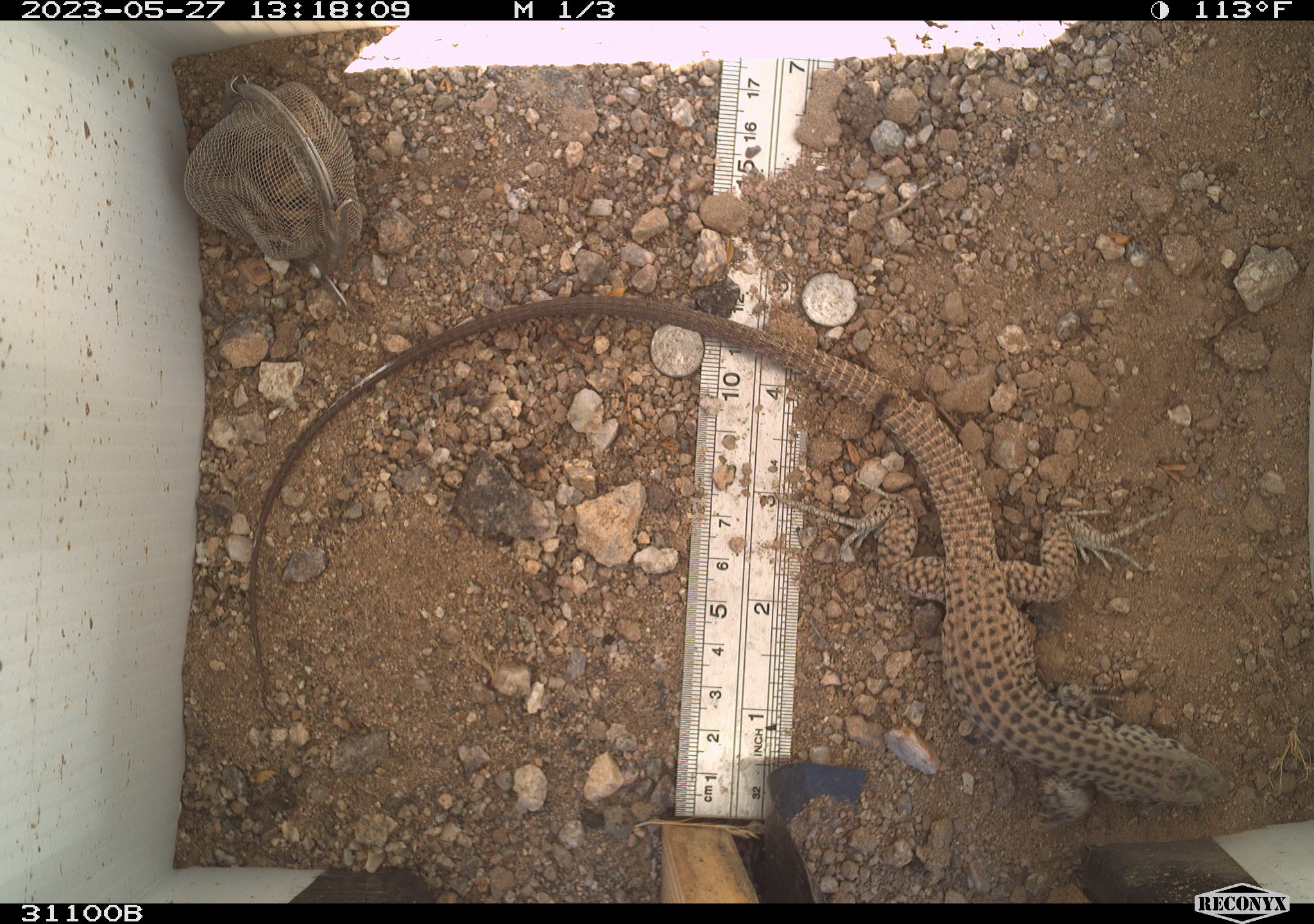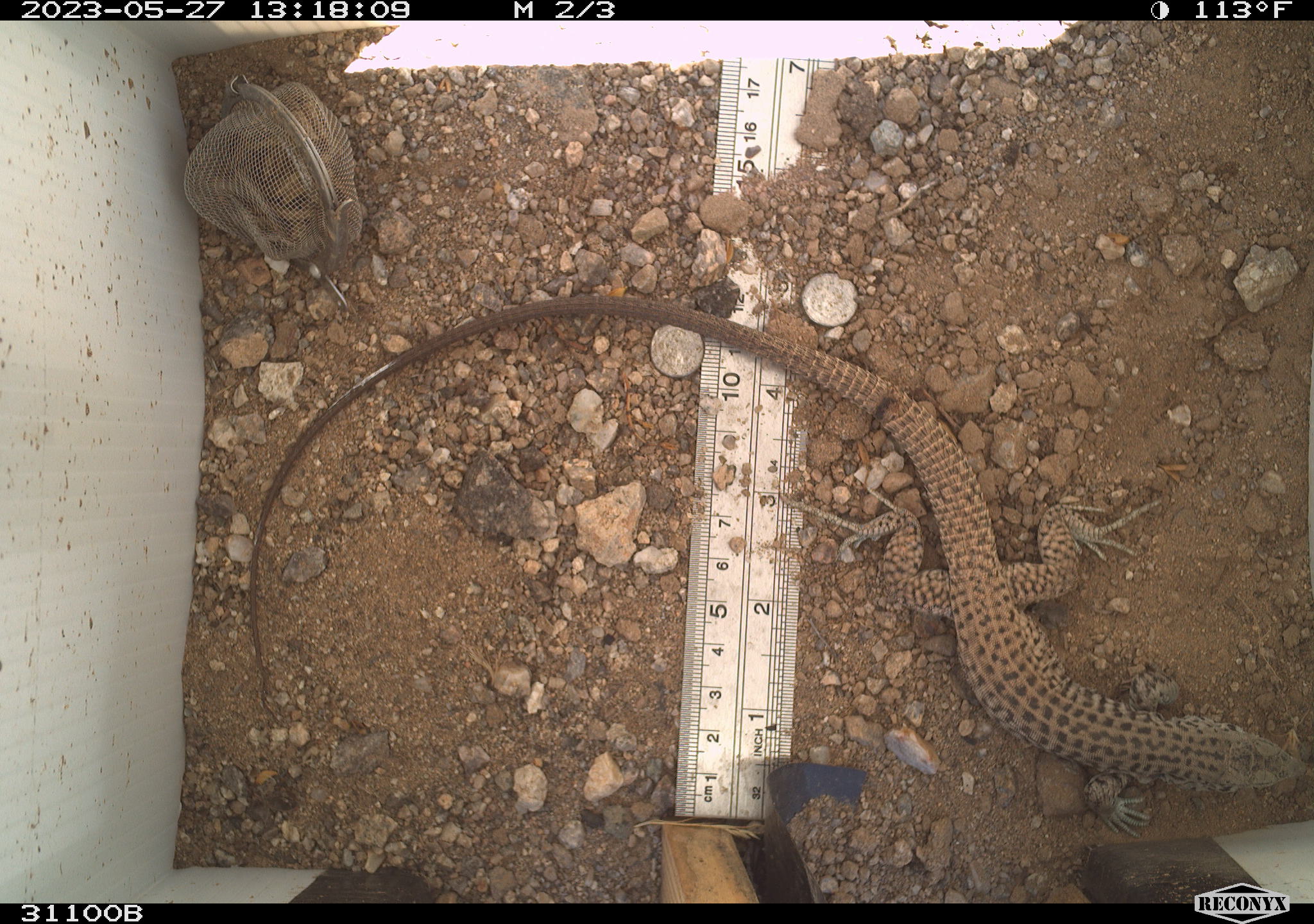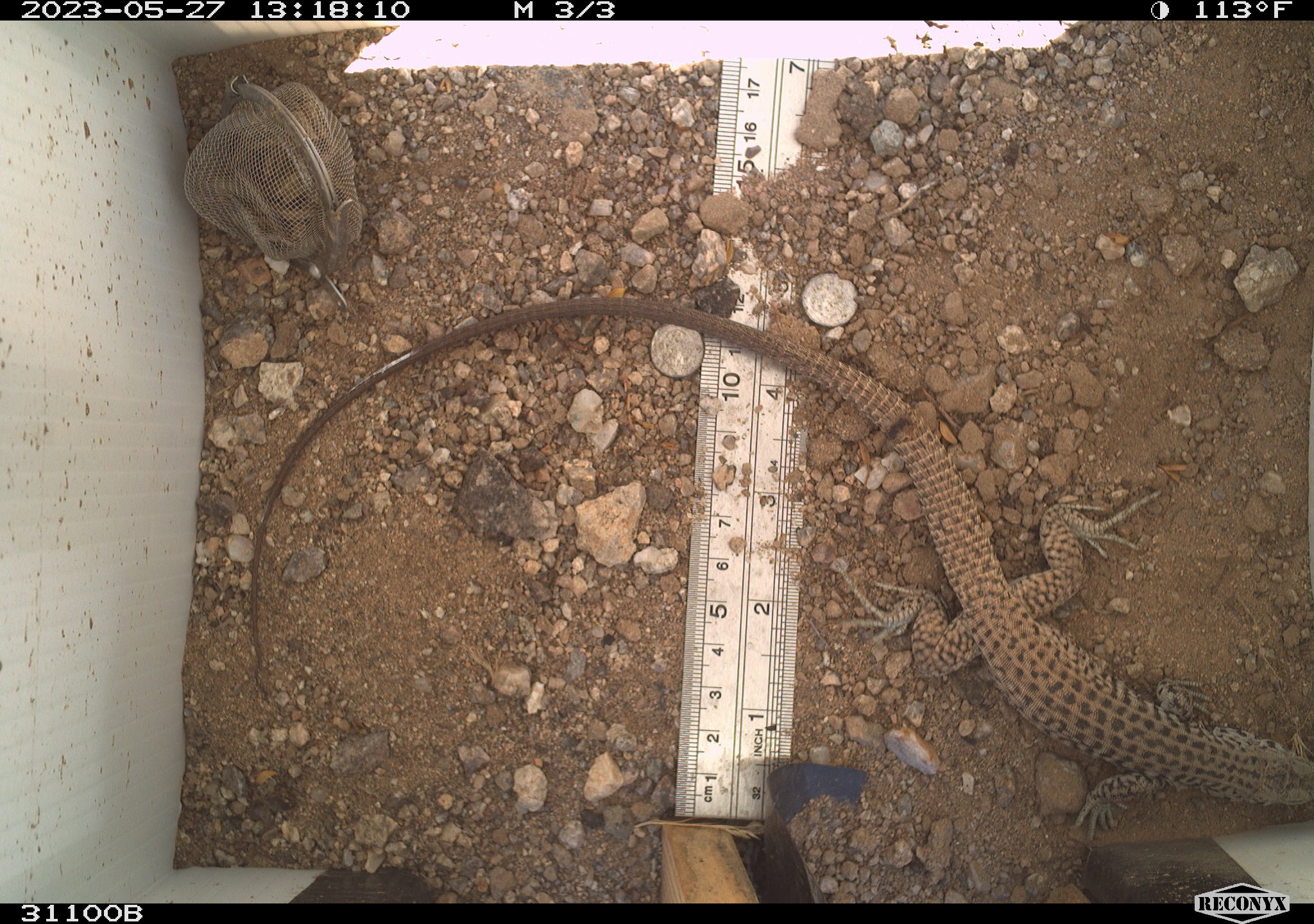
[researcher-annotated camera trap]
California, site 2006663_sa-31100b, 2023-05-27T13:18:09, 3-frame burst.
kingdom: Animalia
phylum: Chordata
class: Reptilia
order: Squamata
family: Teiidae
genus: Aspidoscelis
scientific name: Aspidoscelis tigris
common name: western whiptail